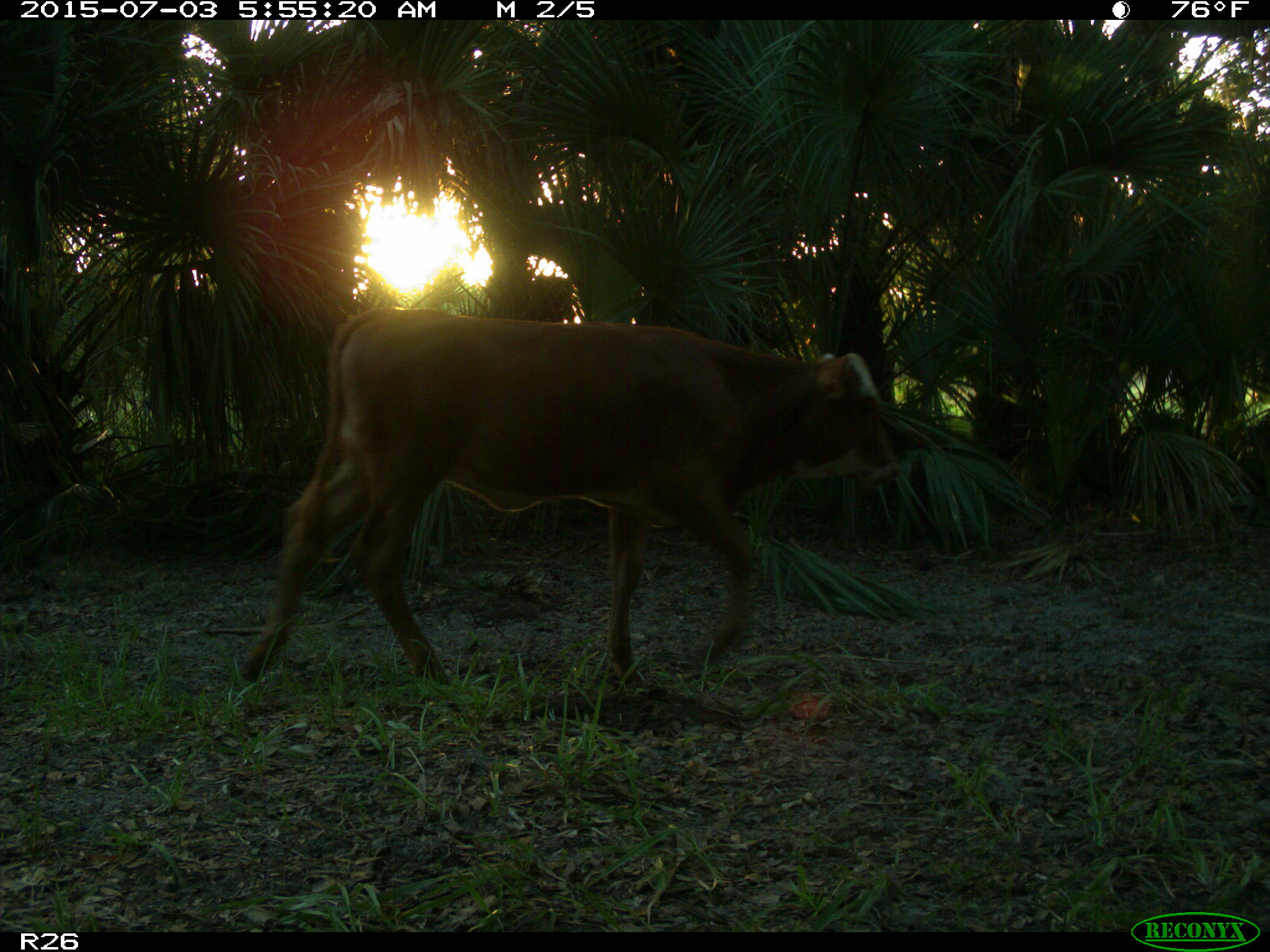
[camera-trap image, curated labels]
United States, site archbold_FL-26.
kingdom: Animalia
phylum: Chordata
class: Mammalia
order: Artiodactyla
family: Bovidae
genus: Bos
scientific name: Bos taurus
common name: domestic cow